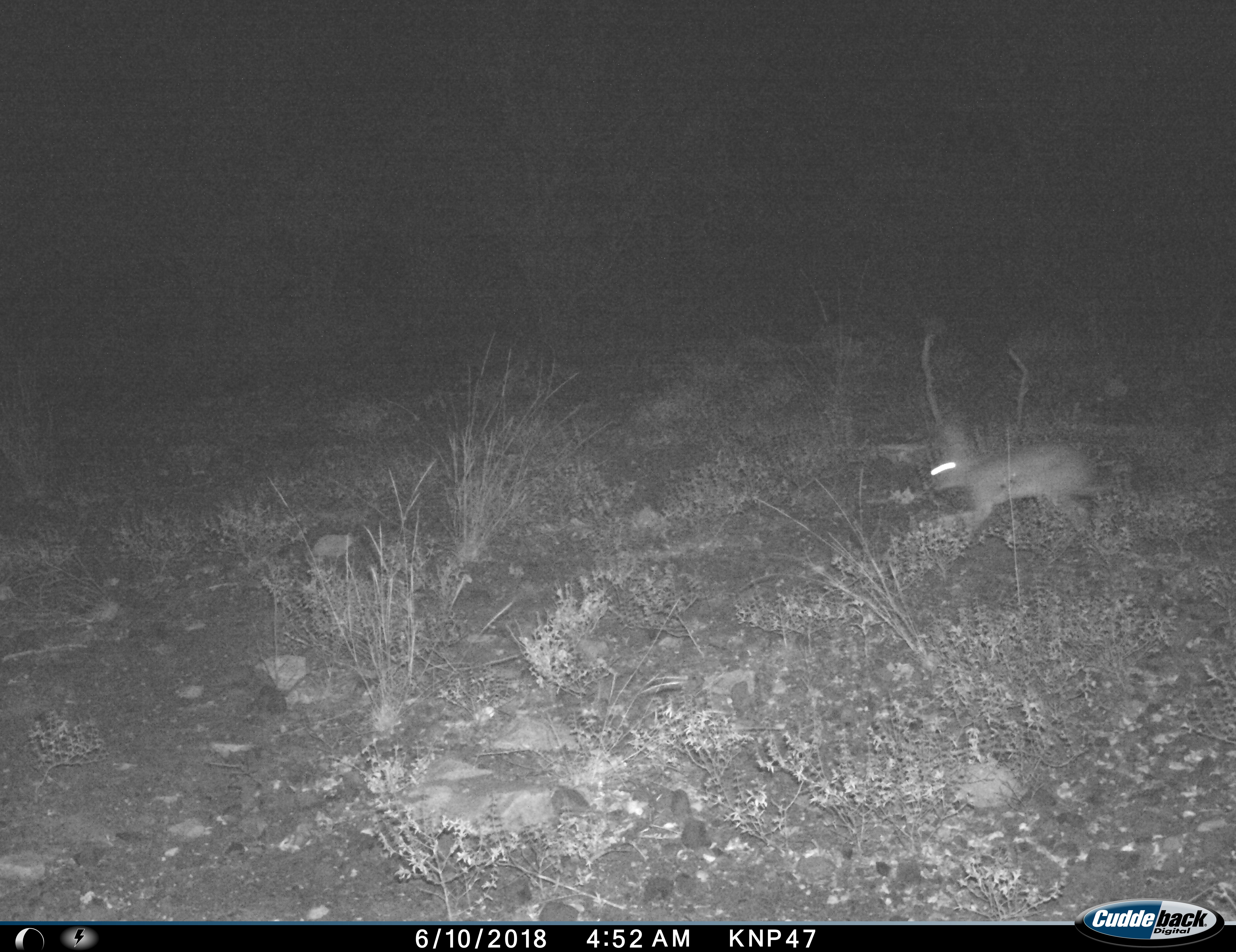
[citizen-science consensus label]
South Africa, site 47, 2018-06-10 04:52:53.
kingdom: Animalia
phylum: Chordata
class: Mammalia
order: Lagomorpha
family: Leporidae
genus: Lepus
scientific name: Lepus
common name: hare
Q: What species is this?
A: Hare (Lepus).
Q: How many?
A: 1.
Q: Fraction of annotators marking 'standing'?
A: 0%.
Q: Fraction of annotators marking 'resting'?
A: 0%.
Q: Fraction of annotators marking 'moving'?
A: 100%.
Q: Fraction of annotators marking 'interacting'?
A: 0%.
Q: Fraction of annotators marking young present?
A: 0%.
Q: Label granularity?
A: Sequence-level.